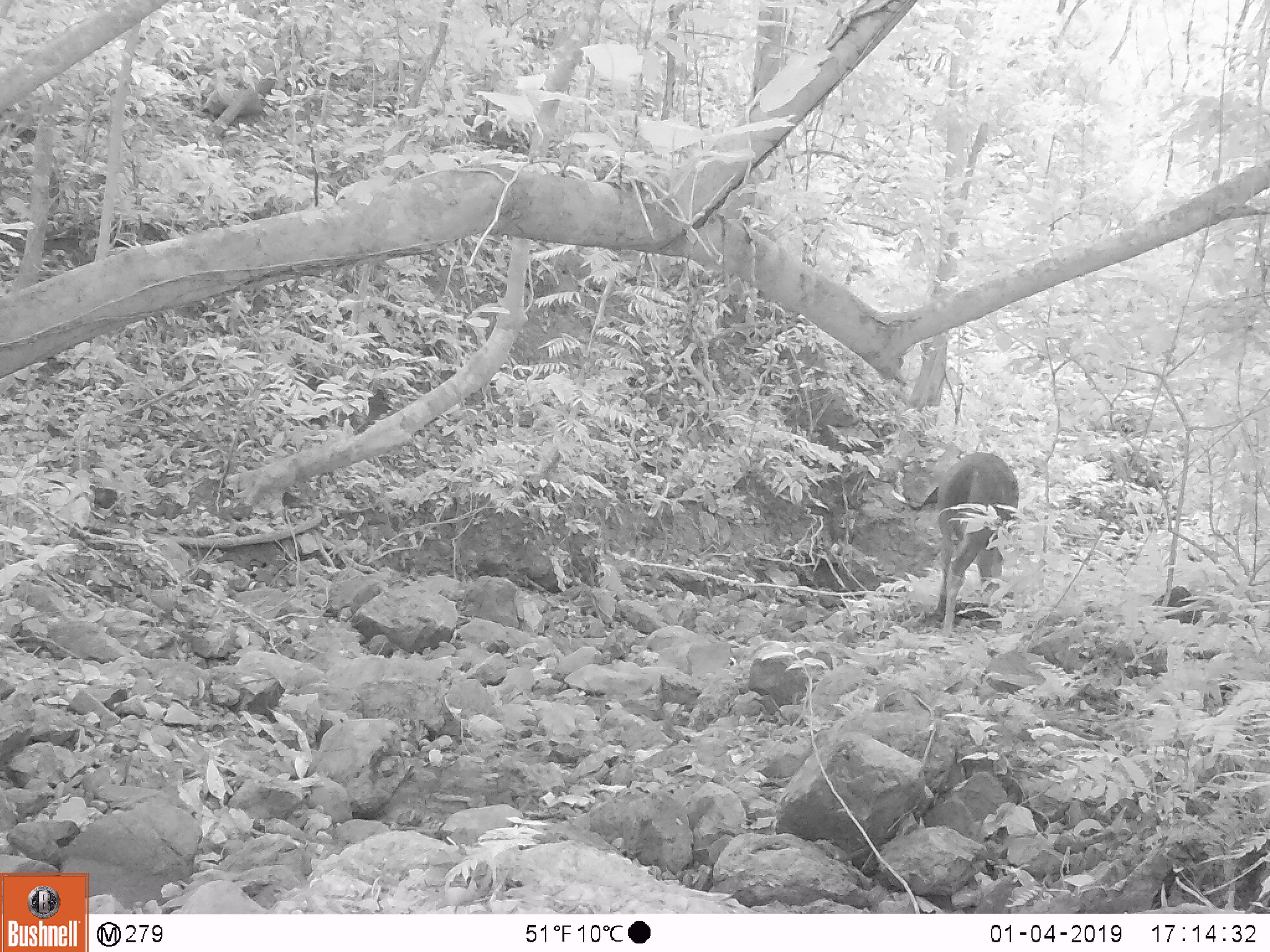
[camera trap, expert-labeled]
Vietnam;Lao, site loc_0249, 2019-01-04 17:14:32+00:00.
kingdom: Animalia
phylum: Chordata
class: Mammalia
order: Artiodactyla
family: Cervidae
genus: Rusa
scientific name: Rusa unicolor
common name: sambar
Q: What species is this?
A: Sambar (Rusa unicolor).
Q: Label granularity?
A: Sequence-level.